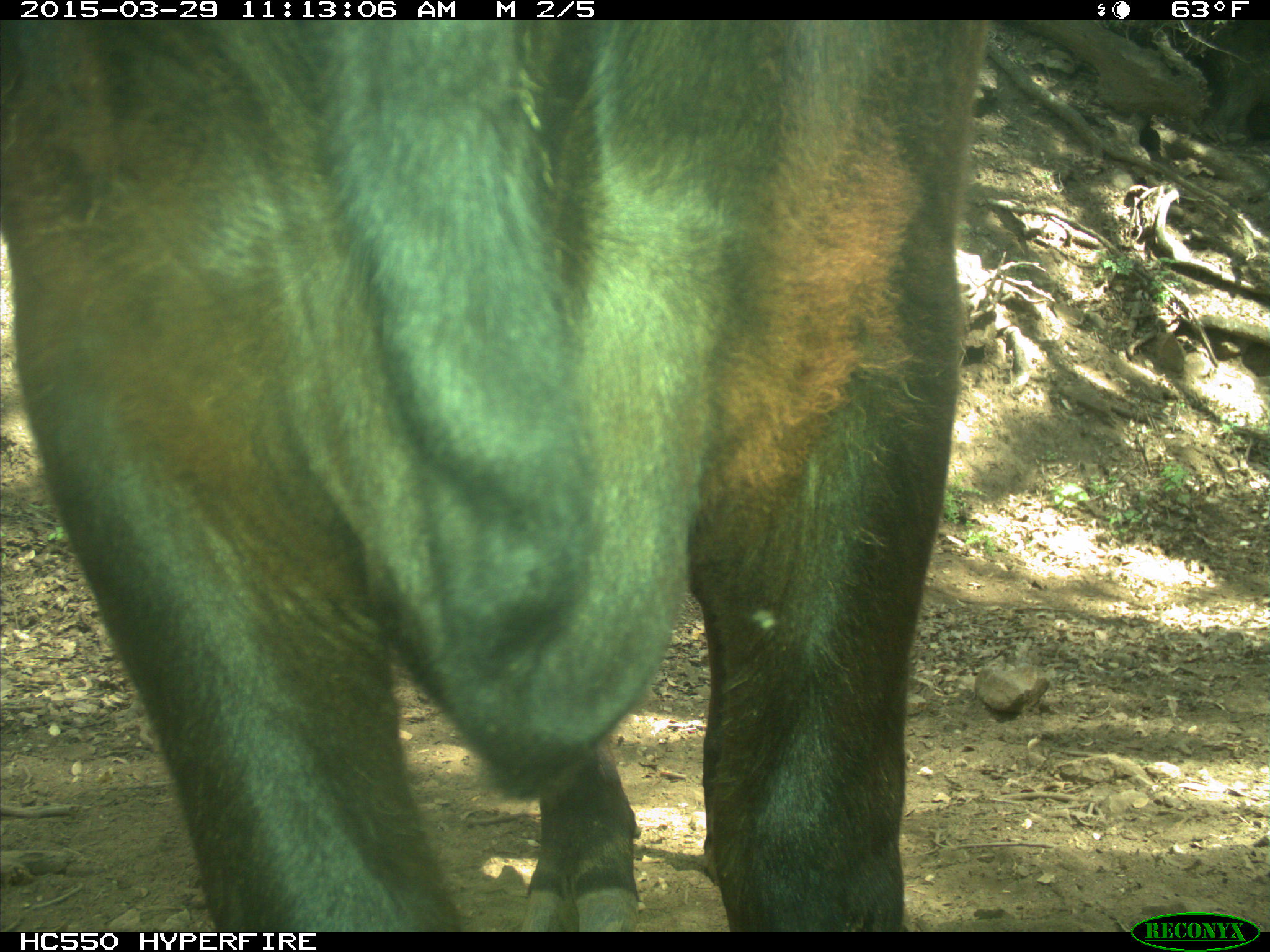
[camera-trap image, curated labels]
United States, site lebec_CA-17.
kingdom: Animalia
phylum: Chordata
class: Mammalia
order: Artiodactyla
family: Bovidae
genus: Bos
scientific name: Bos taurus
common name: domestic cow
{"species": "Bos taurus (domestic cow)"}